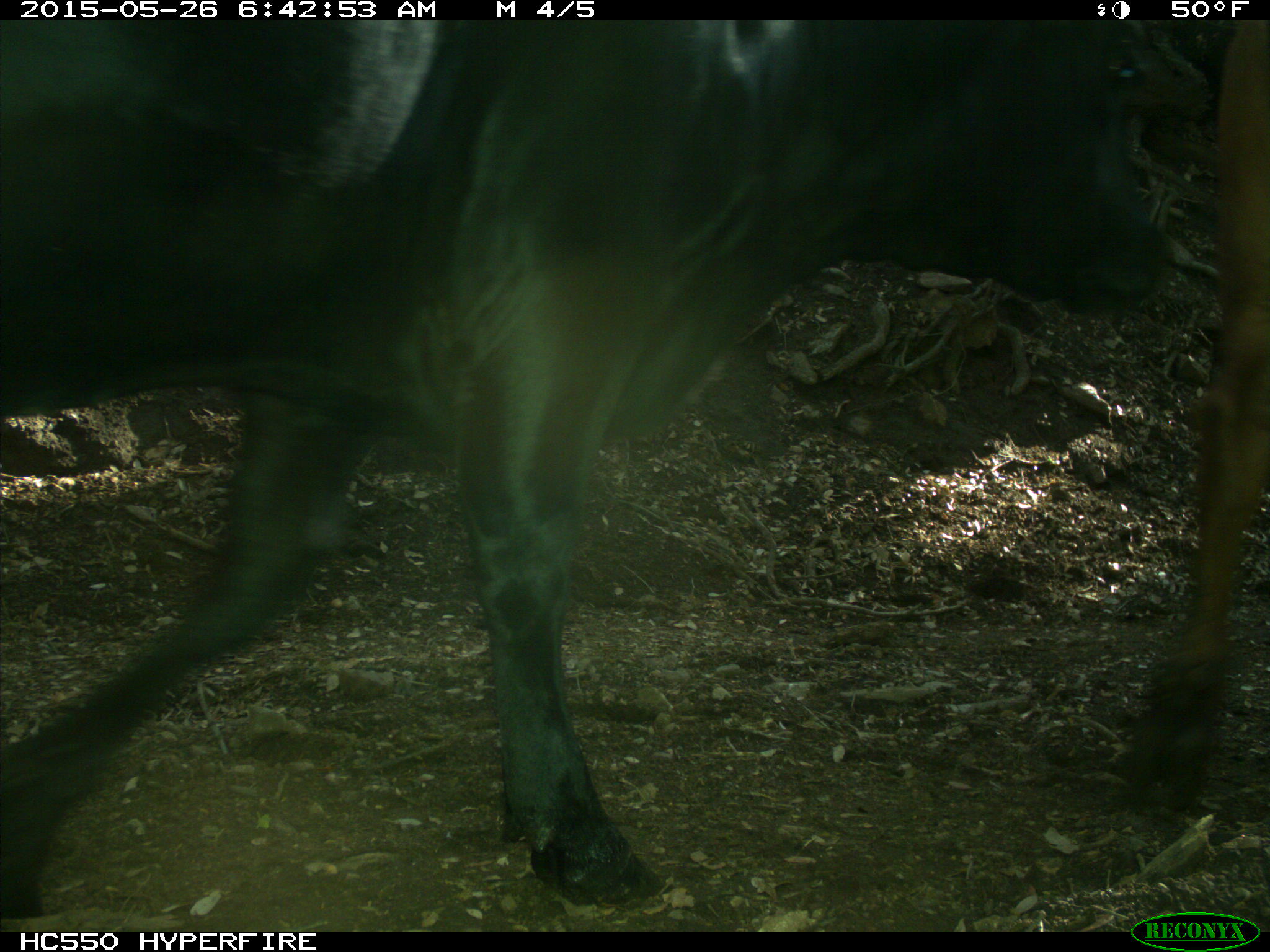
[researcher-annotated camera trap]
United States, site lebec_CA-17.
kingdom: Animalia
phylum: Chordata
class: Mammalia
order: Artiodactyla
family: Bovidae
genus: Bos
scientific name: Bos taurus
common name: domestic cow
Bos taurus (domestic cow).